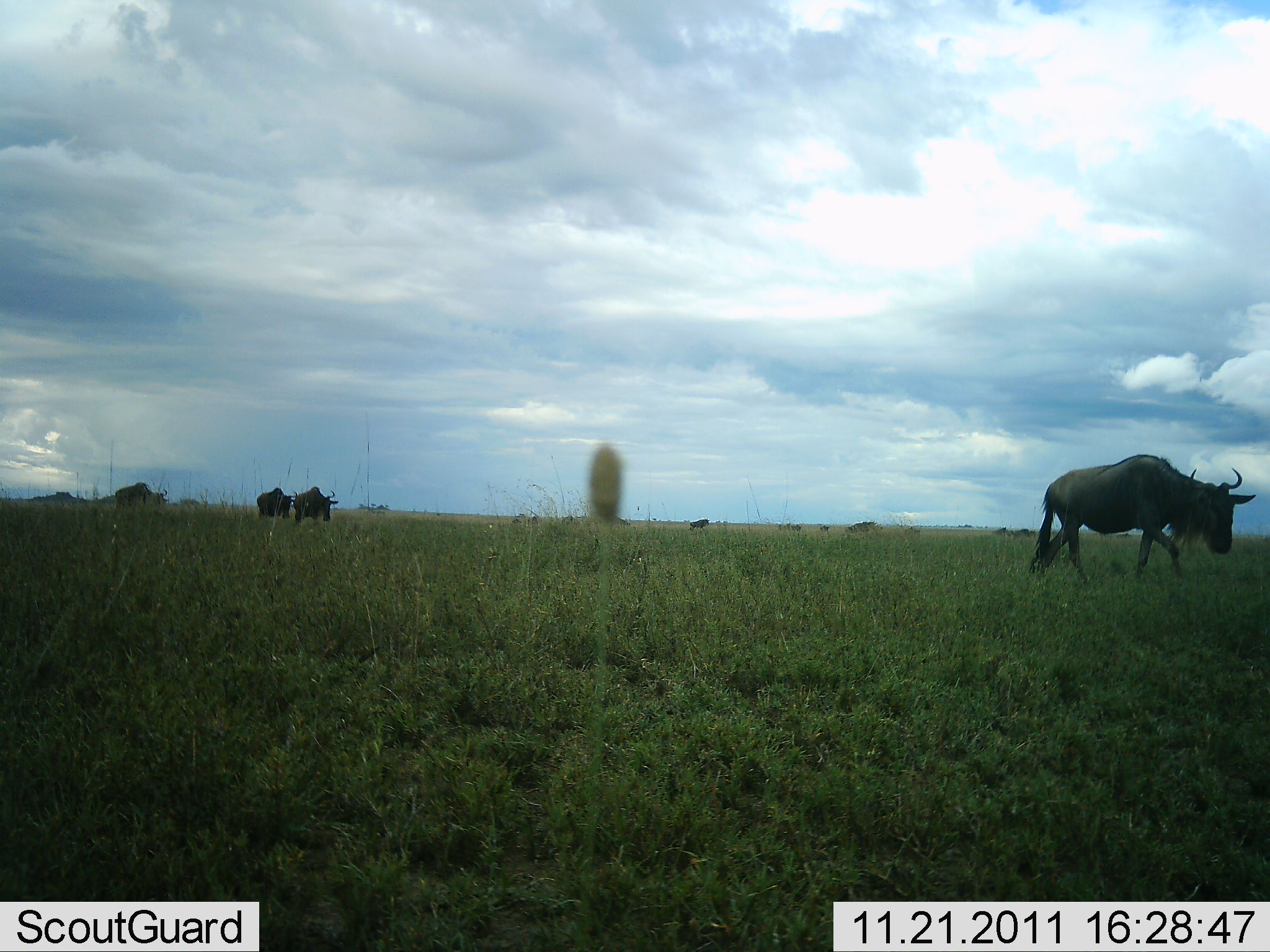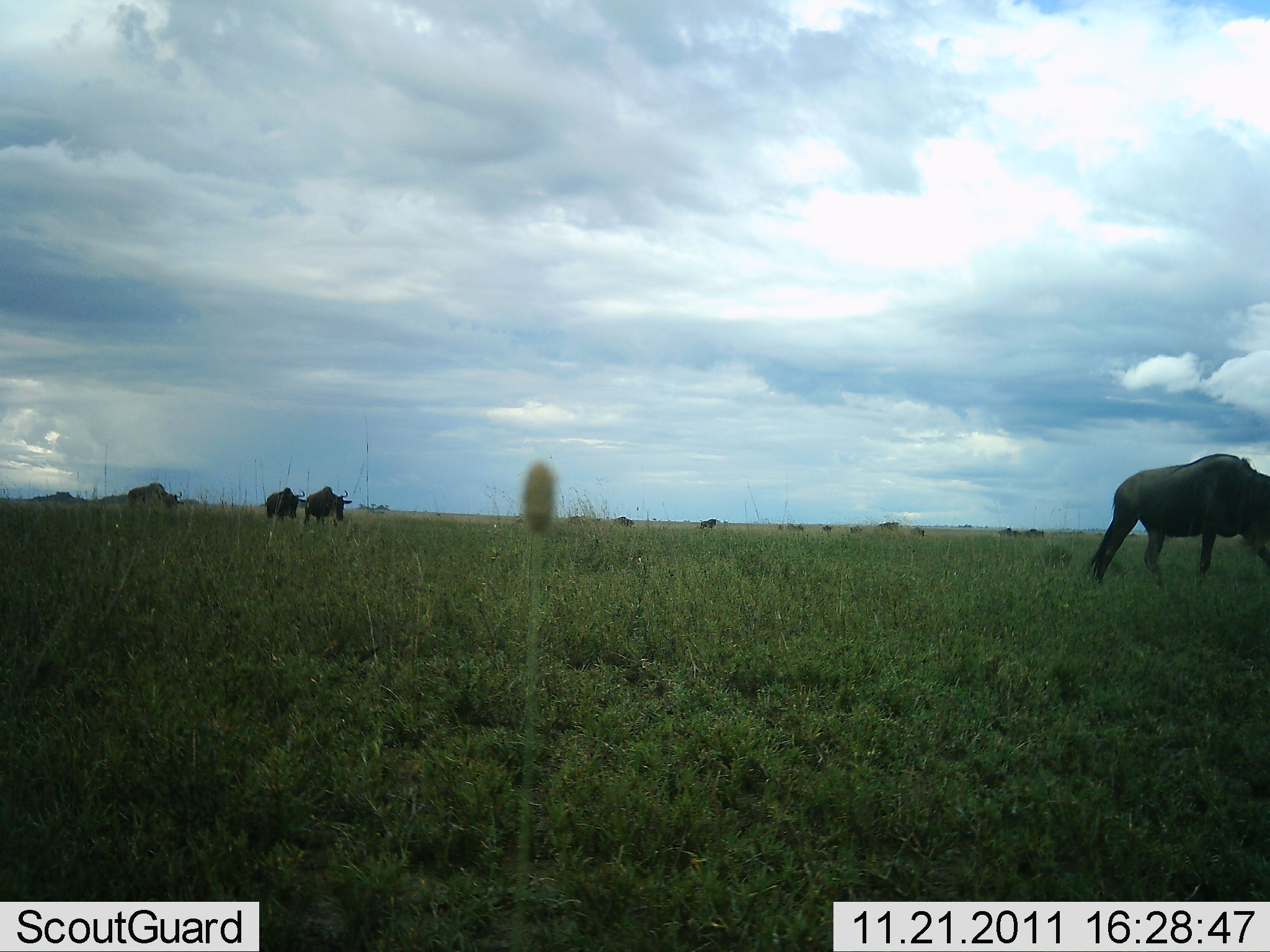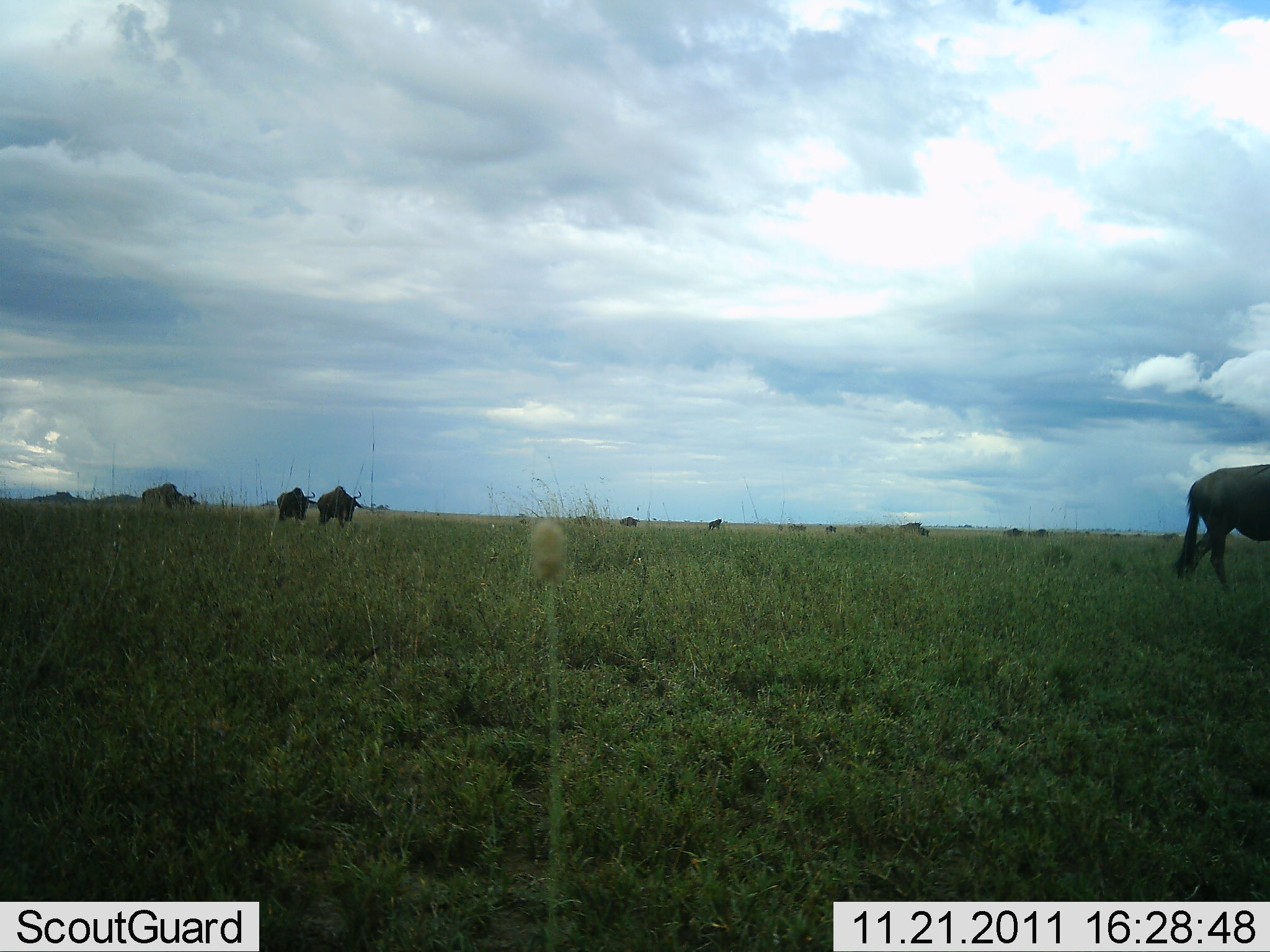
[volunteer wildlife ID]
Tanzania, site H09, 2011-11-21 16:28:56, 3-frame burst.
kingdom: Animalia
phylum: Chordata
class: Mammalia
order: Artiodactyla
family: Bovidae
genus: Connochaetes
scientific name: Connochaetes taurinus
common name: blue wildebeest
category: wildebeest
Wildebeest (blue wildebeest) (Connochaetes taurinus), count 11-50. Behavior (volunteer vote fractions): standing 9%, resting 0%, moving 95%, interacting 0%. Young present (vote fraction): 0%. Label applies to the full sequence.